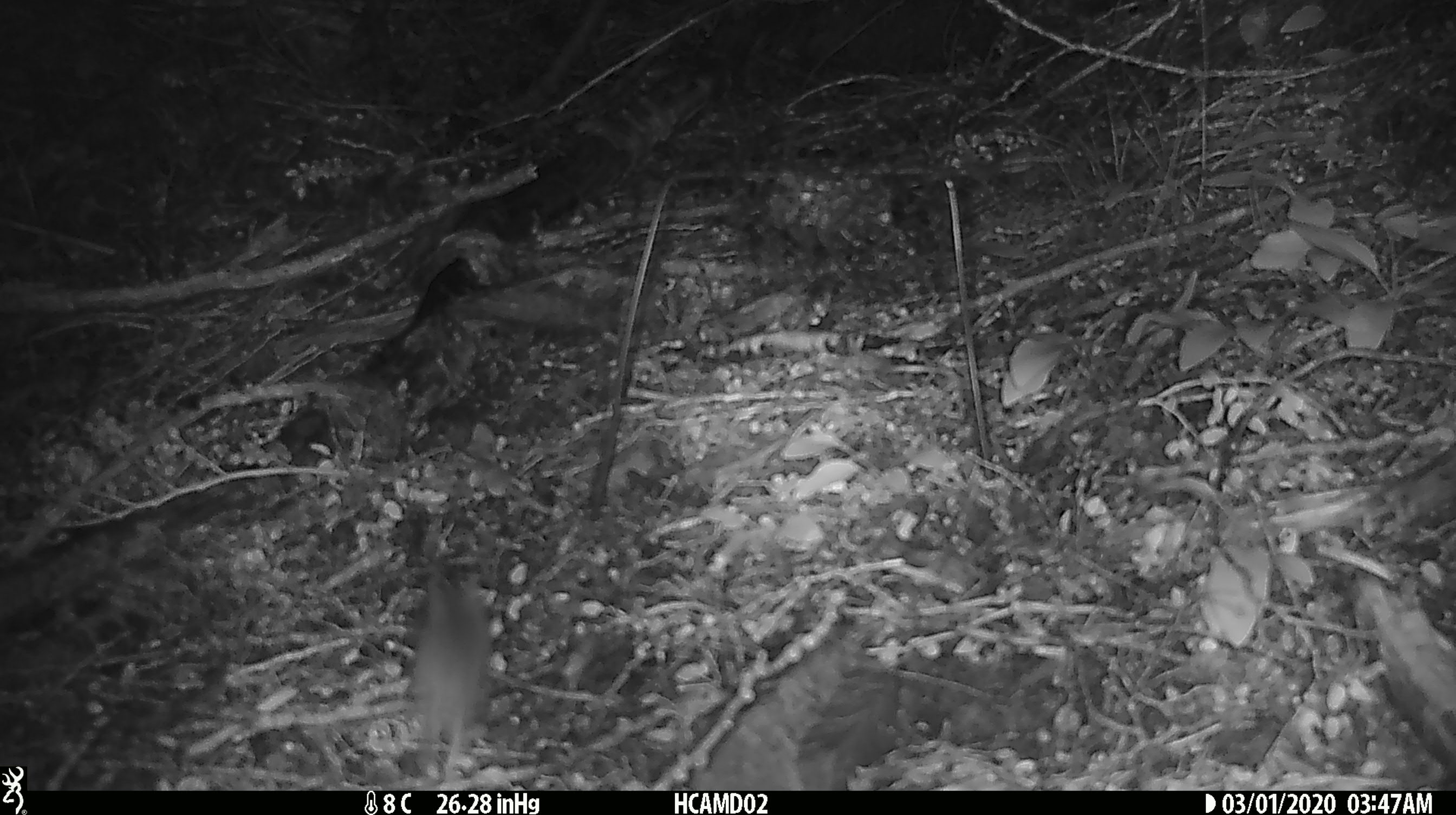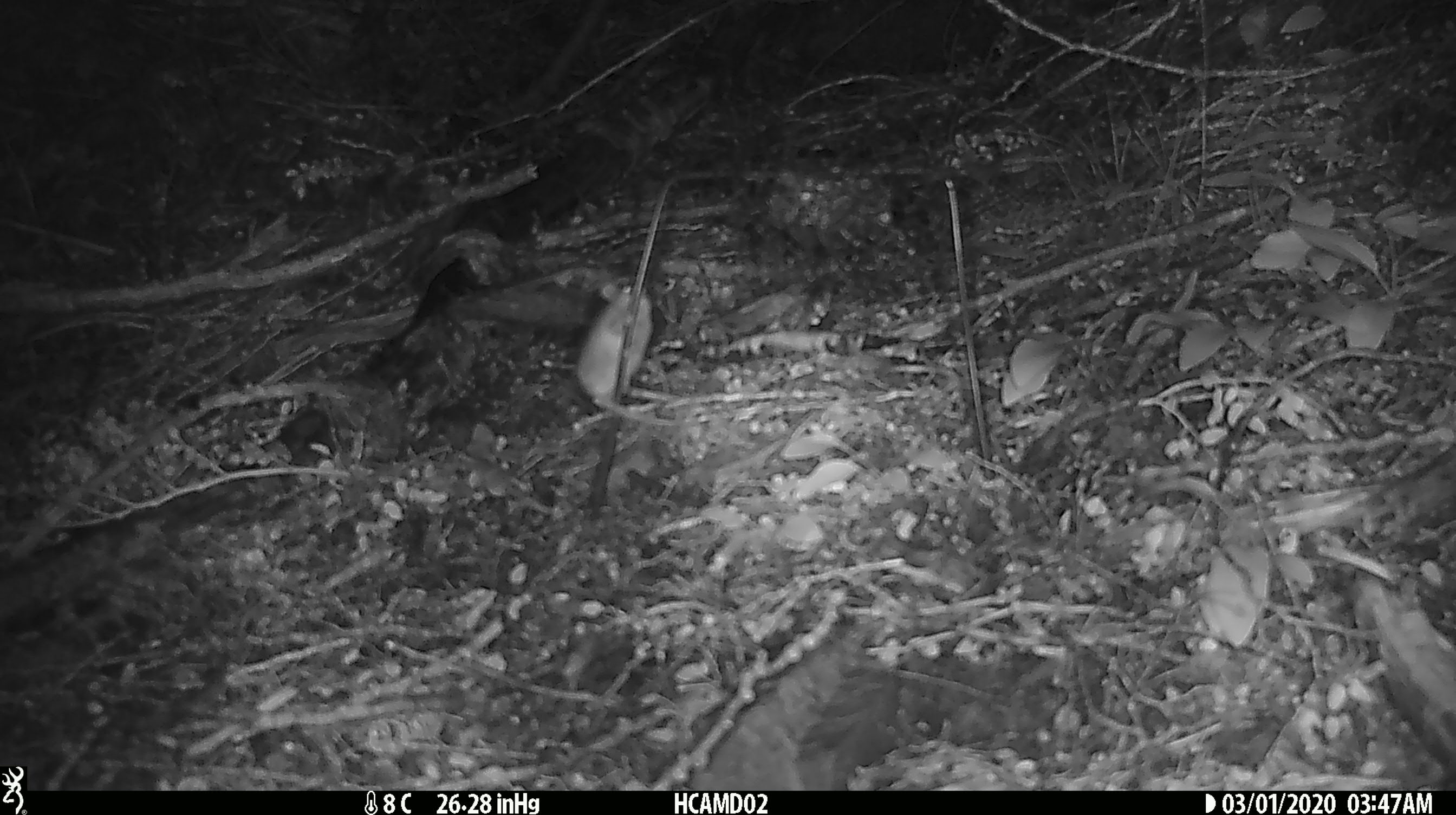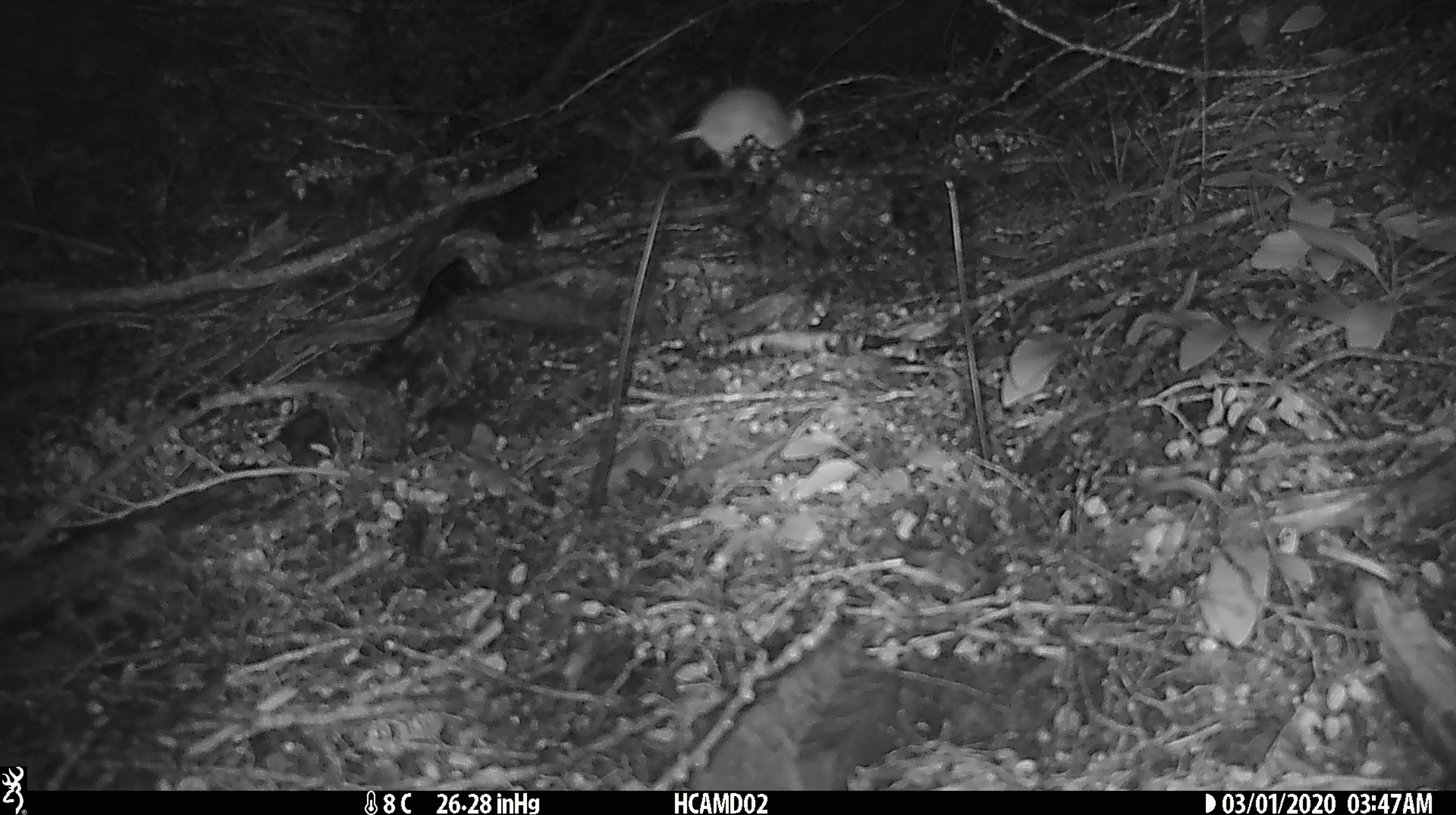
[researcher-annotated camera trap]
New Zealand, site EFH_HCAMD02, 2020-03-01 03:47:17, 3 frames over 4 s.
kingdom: Animalia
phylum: Chordata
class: Mammalia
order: Rodentia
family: Muridae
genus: Mus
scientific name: Mus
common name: mouse